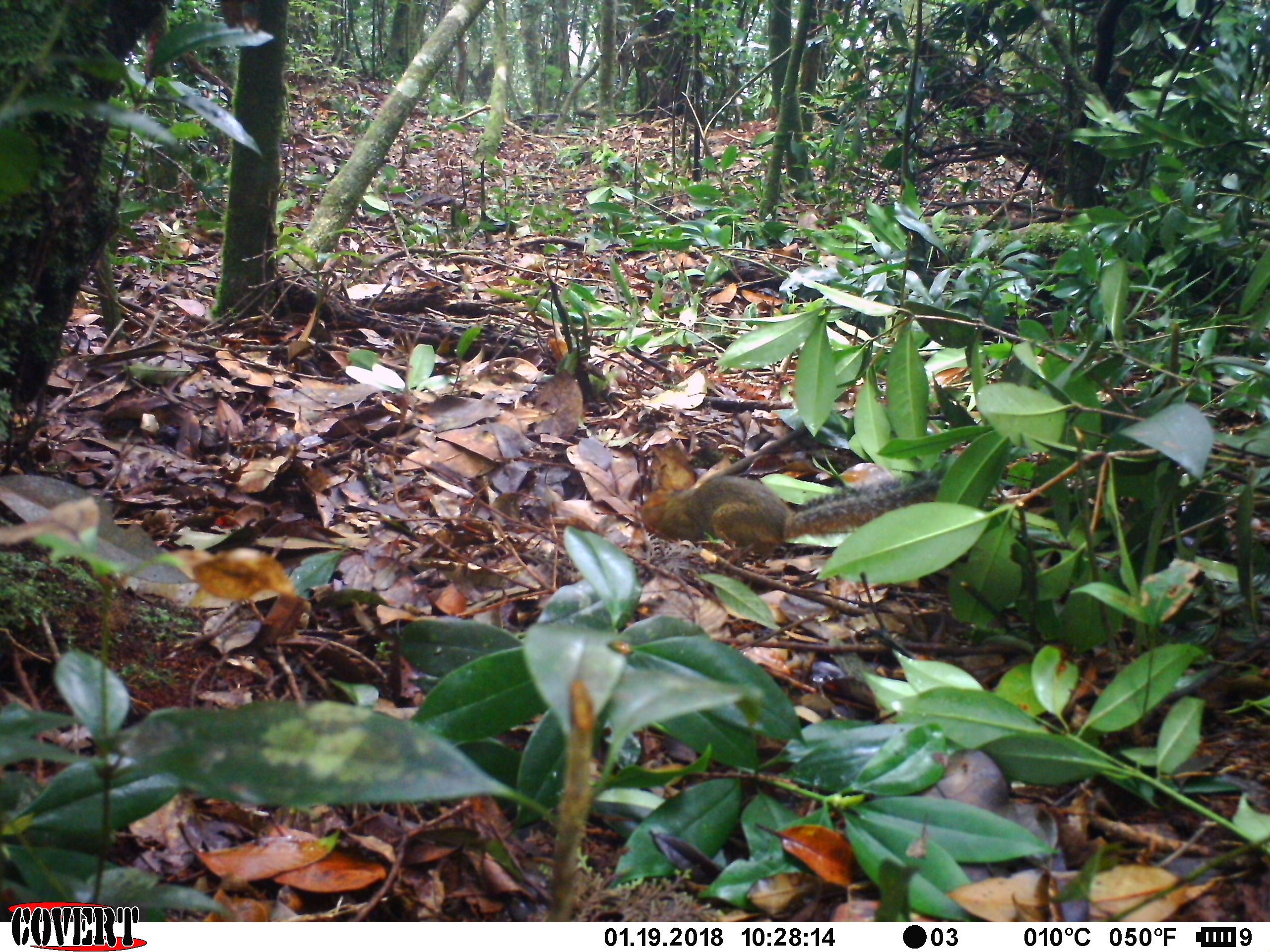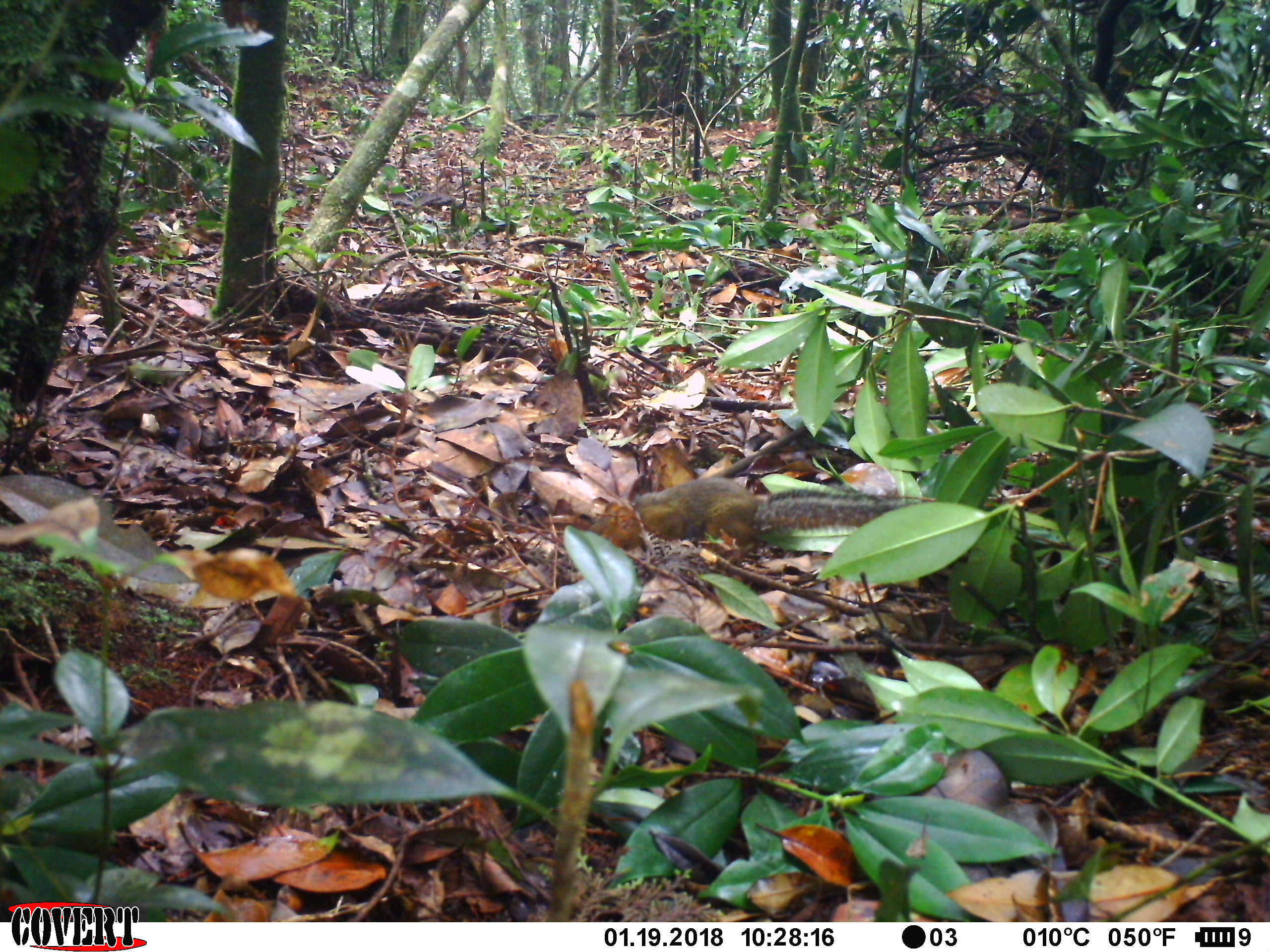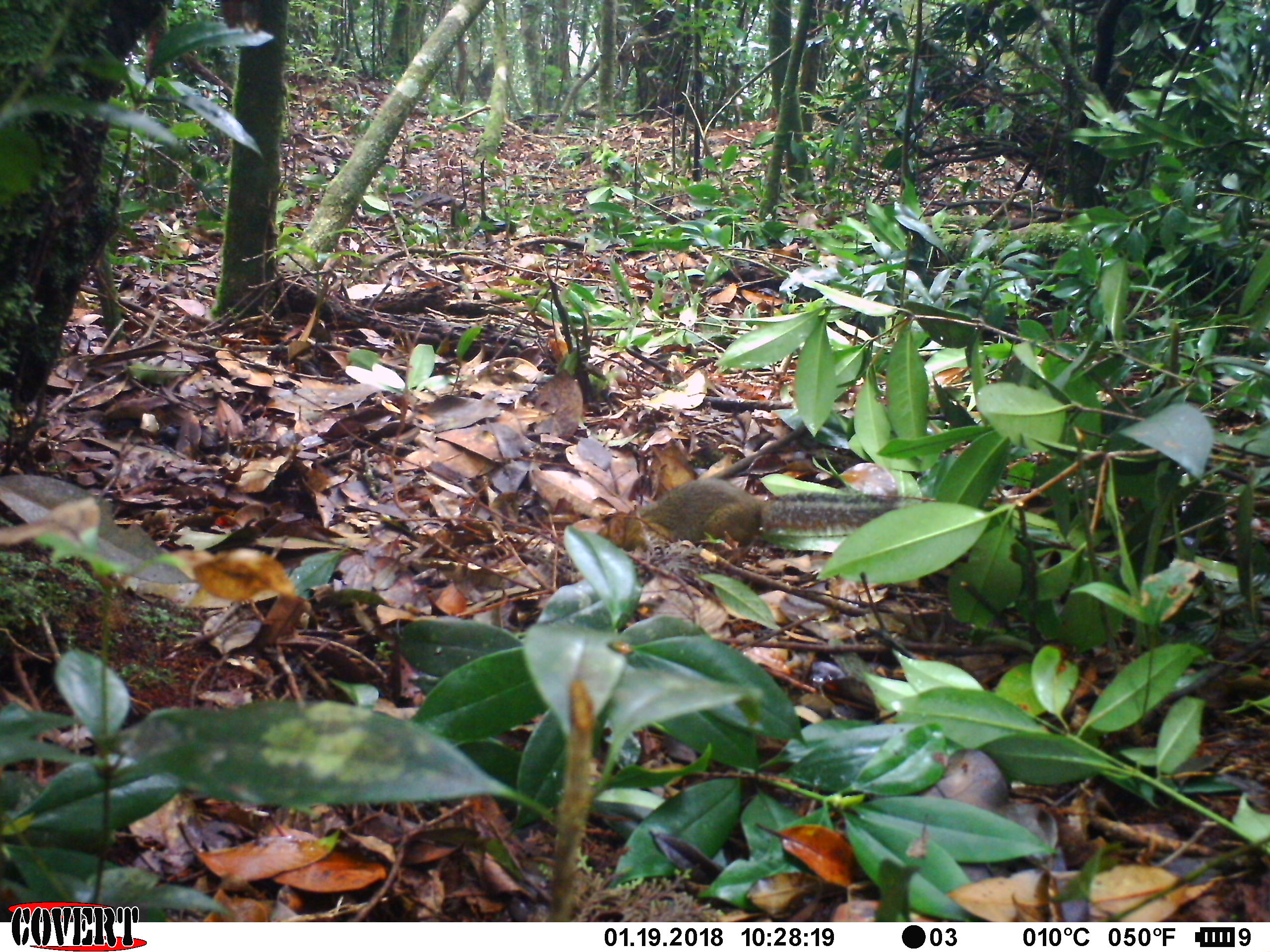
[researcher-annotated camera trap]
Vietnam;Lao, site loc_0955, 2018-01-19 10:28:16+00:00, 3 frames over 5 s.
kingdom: Animalia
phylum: Chordata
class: Mammalia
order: Rodentia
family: Sciuridae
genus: Dremomys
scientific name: Dremomys rufigenis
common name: red-cheeked squirrel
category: red cheeked squirrel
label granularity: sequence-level